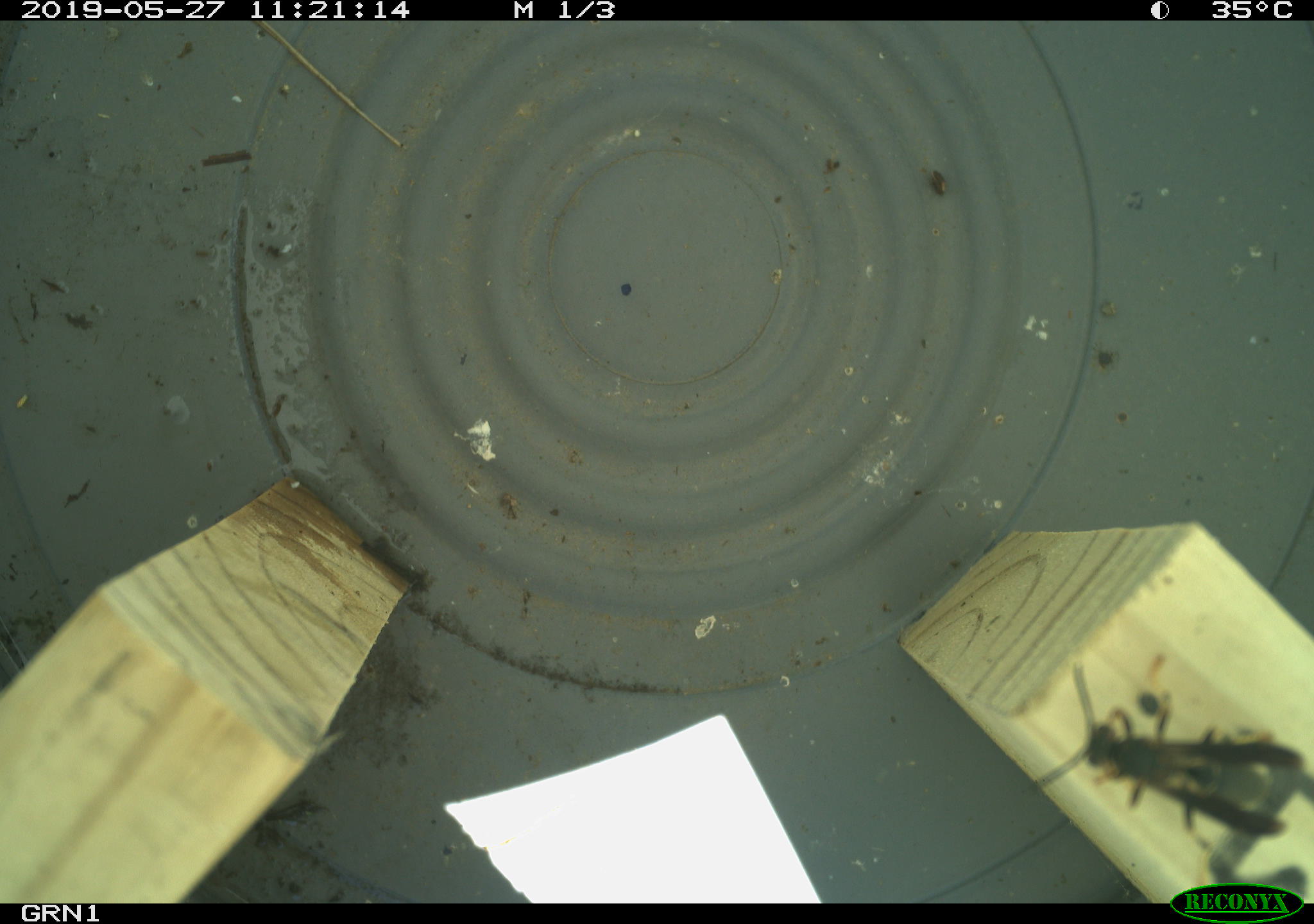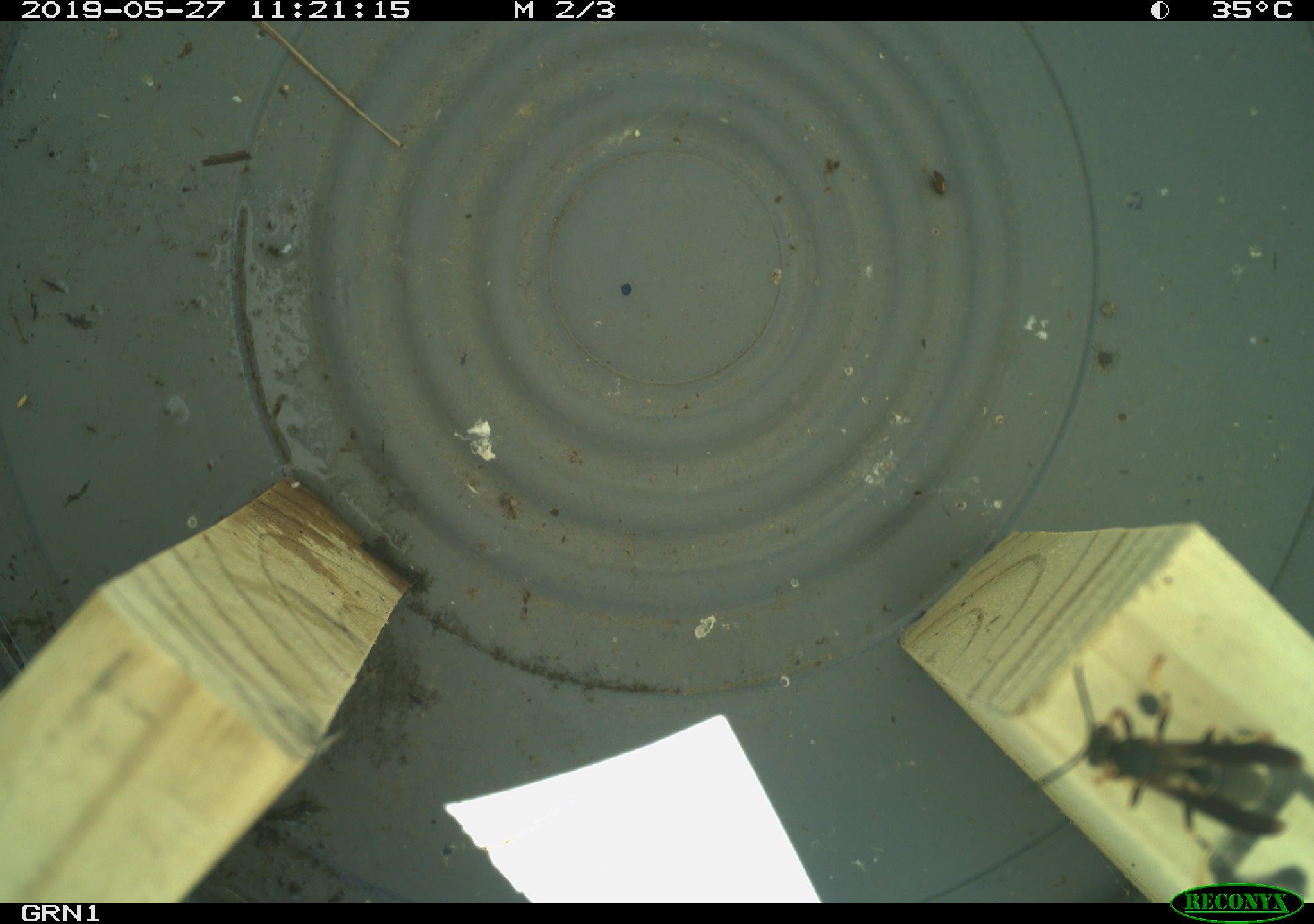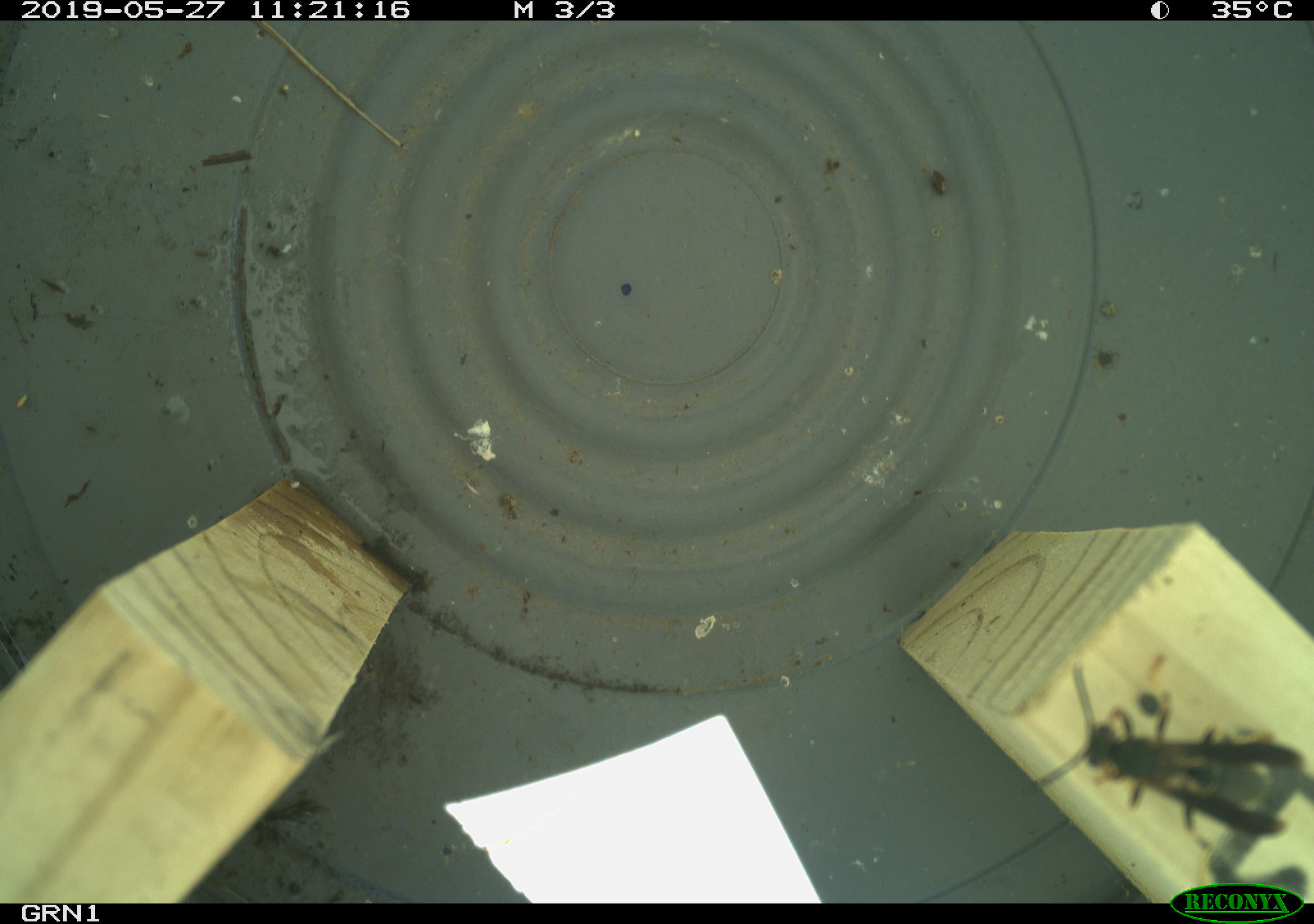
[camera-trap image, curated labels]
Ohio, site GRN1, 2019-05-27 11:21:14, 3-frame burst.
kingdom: Animalia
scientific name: Animalia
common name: animal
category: invertebrate